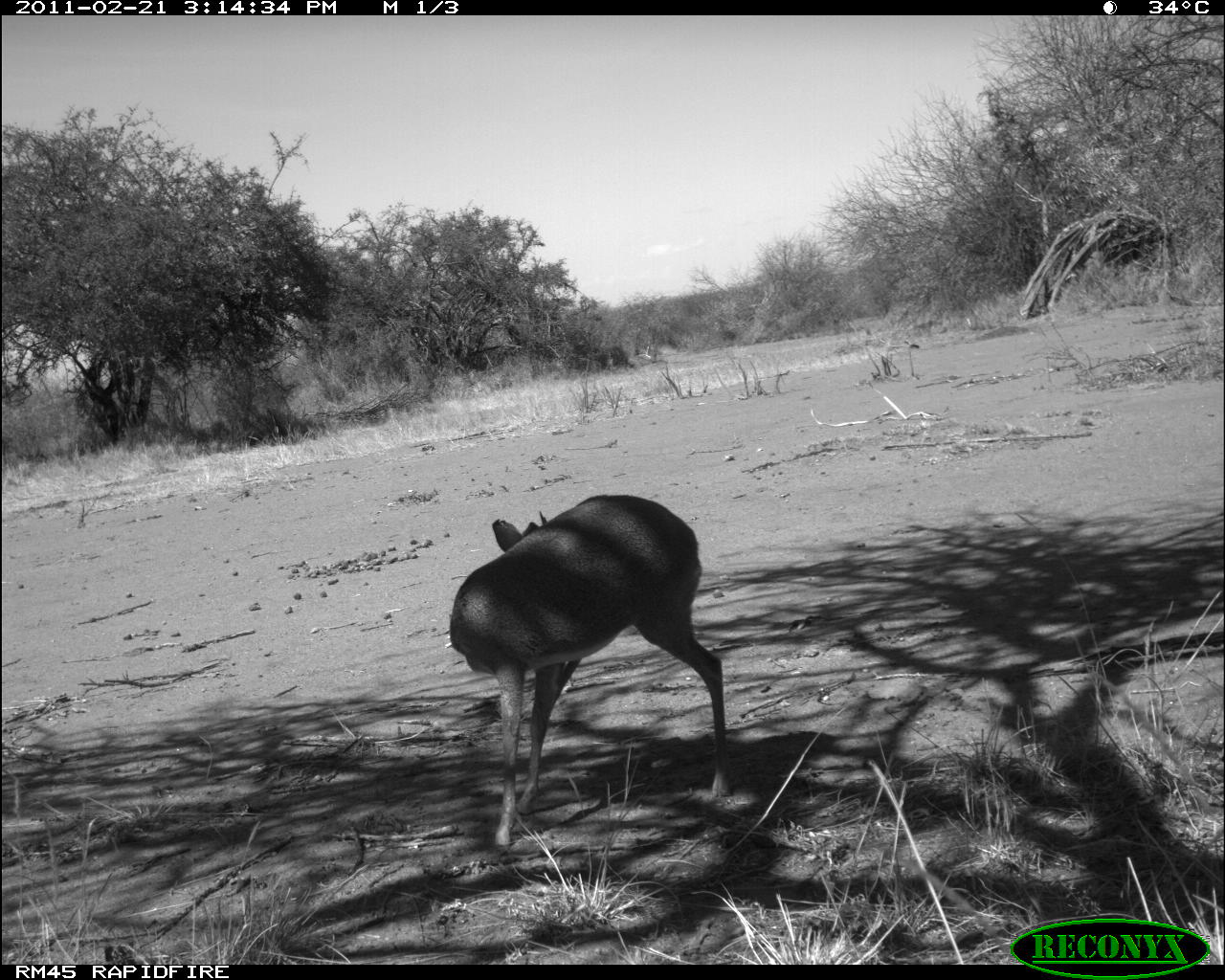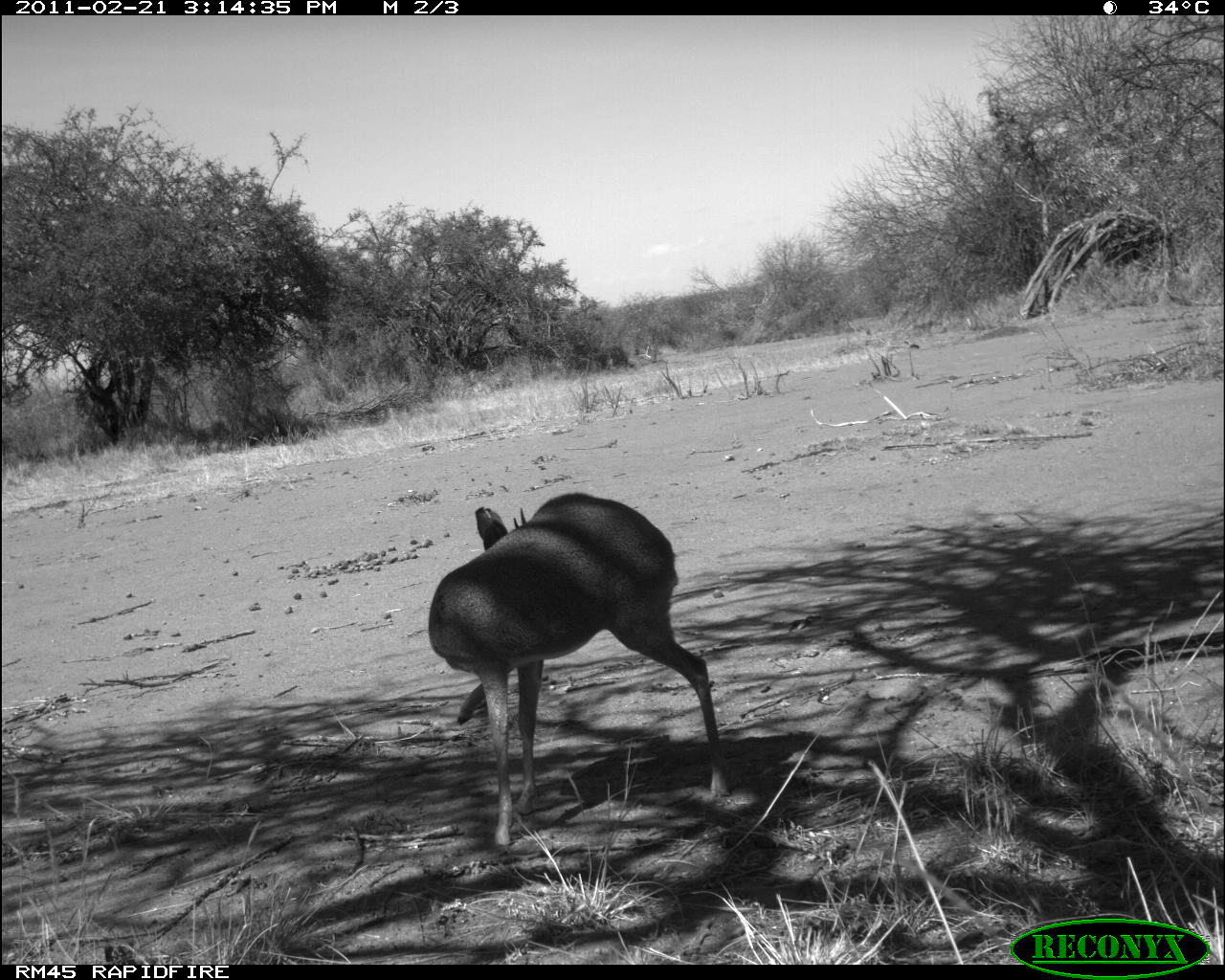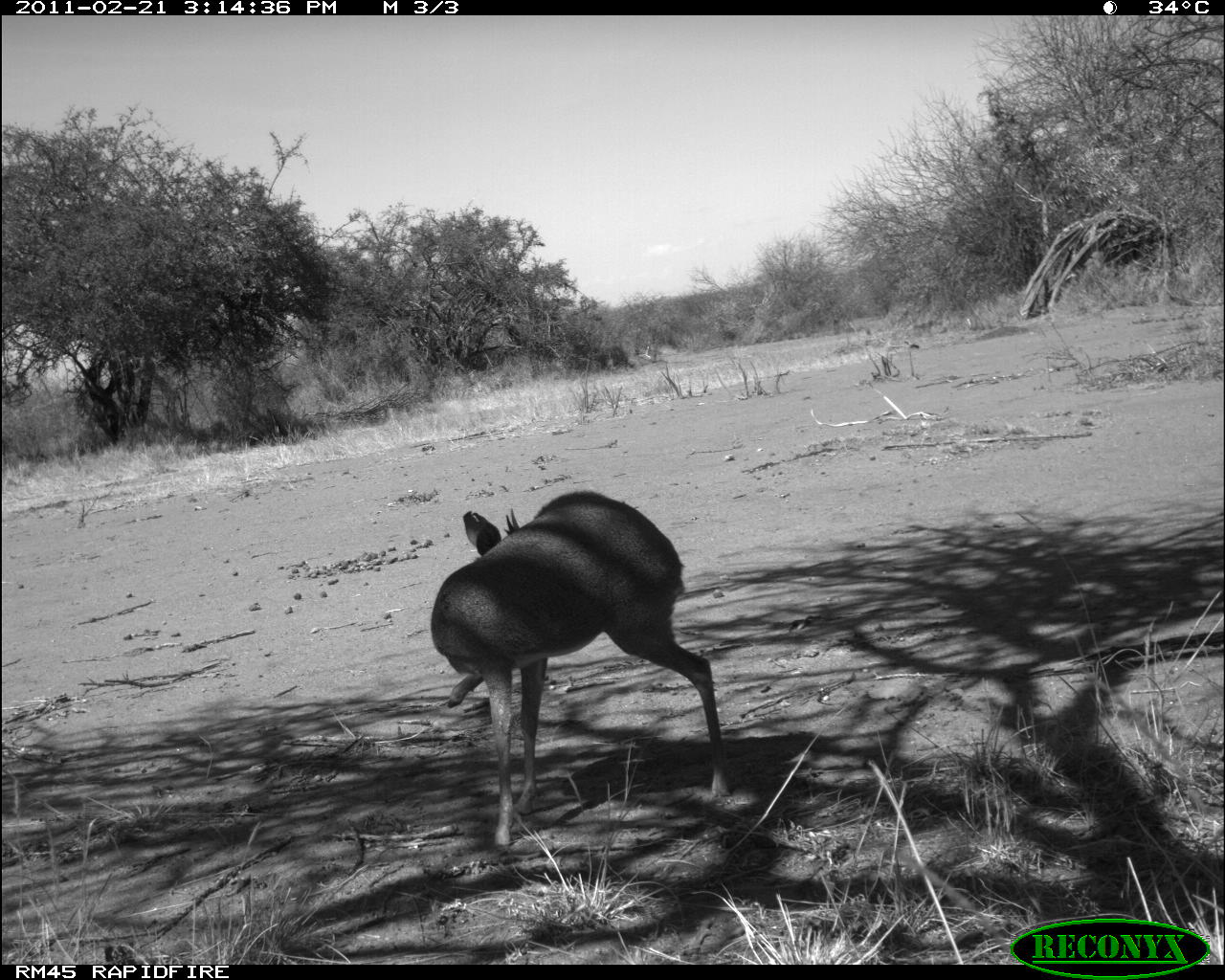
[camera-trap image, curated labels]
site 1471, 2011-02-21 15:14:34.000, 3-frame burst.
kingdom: Animalia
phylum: Chordata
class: Mammalia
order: Artiodactyla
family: Bovidae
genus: Madoqua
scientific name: Madoqua guentheri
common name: günther's dik-dik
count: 1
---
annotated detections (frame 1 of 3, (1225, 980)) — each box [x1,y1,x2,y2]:
madoqua guentheri: [448,492,731,848]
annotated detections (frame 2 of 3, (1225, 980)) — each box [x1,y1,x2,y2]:
madoqua guentheri: [427,492,731,847]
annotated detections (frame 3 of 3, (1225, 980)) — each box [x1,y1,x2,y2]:
madoqua guentheri: [428,487,732,848]